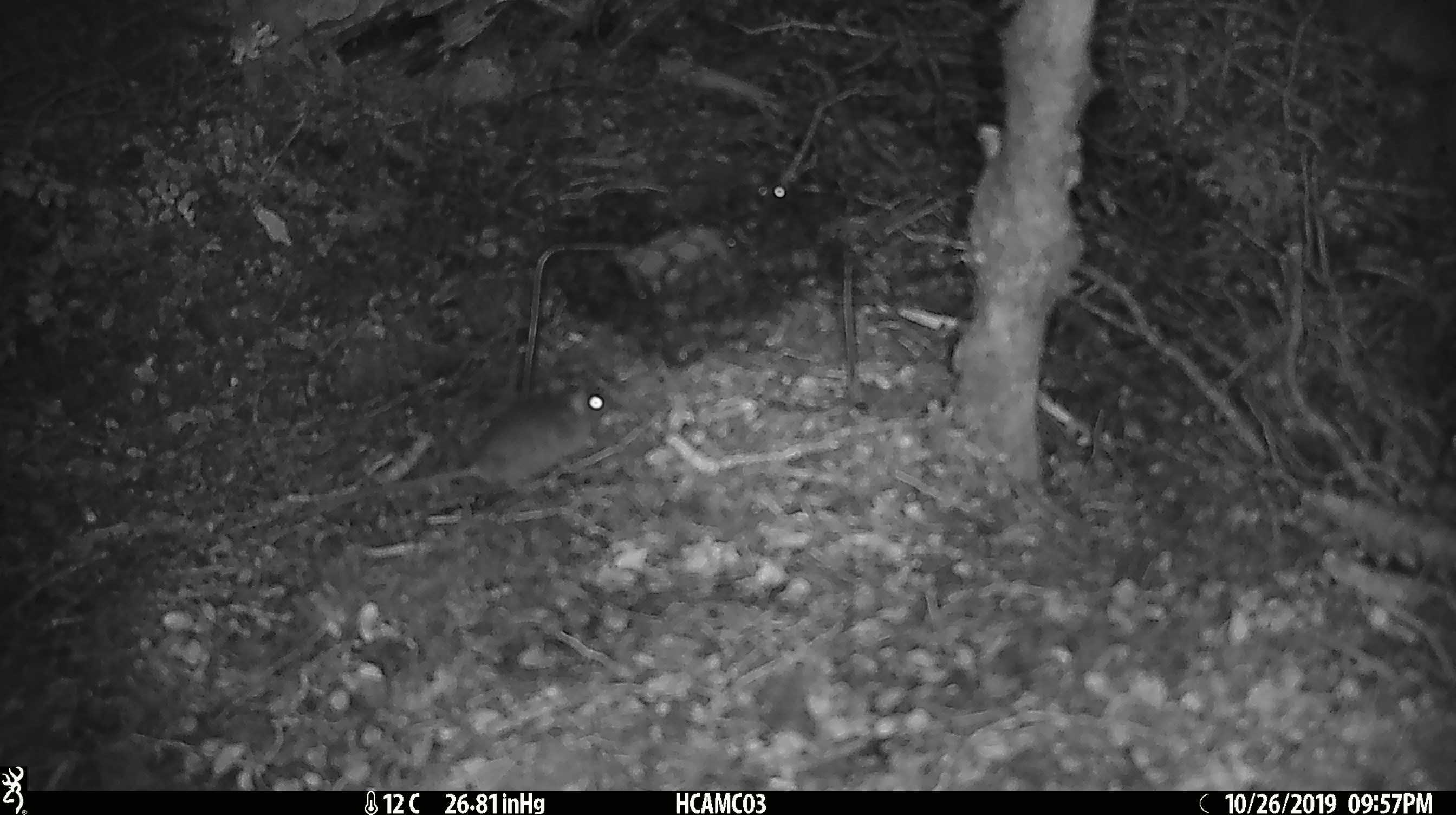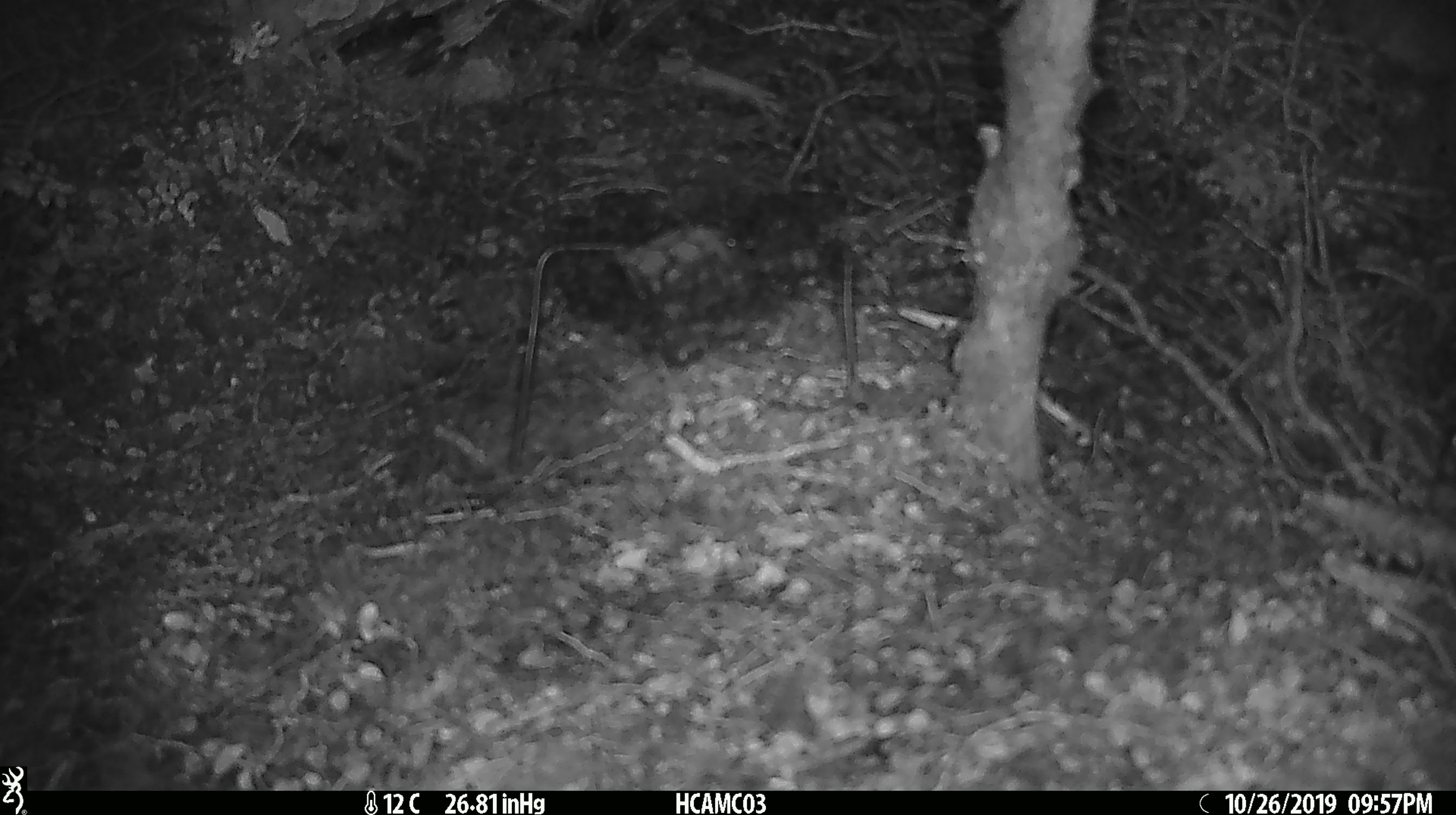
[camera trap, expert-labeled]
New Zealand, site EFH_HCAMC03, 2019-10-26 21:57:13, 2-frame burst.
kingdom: Animalia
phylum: Chordata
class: Mammalia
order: Rodentia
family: Muridae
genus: Mus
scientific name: Mus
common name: mouse